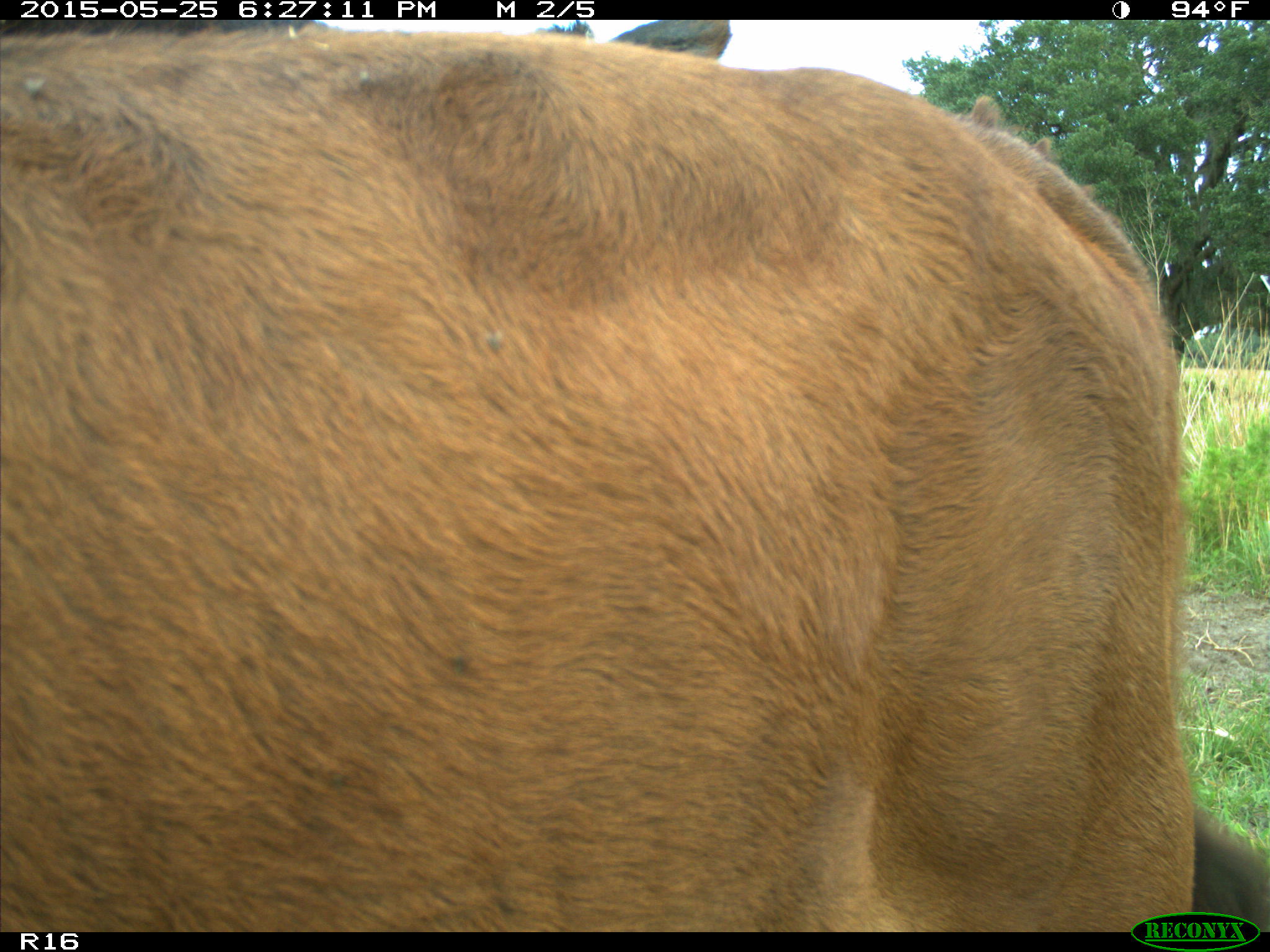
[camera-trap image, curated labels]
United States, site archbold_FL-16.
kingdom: Animalia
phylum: Chordata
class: Mammalia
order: Artiodactyla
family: Bovidae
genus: Bos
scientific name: Bos taurus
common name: domestic cow